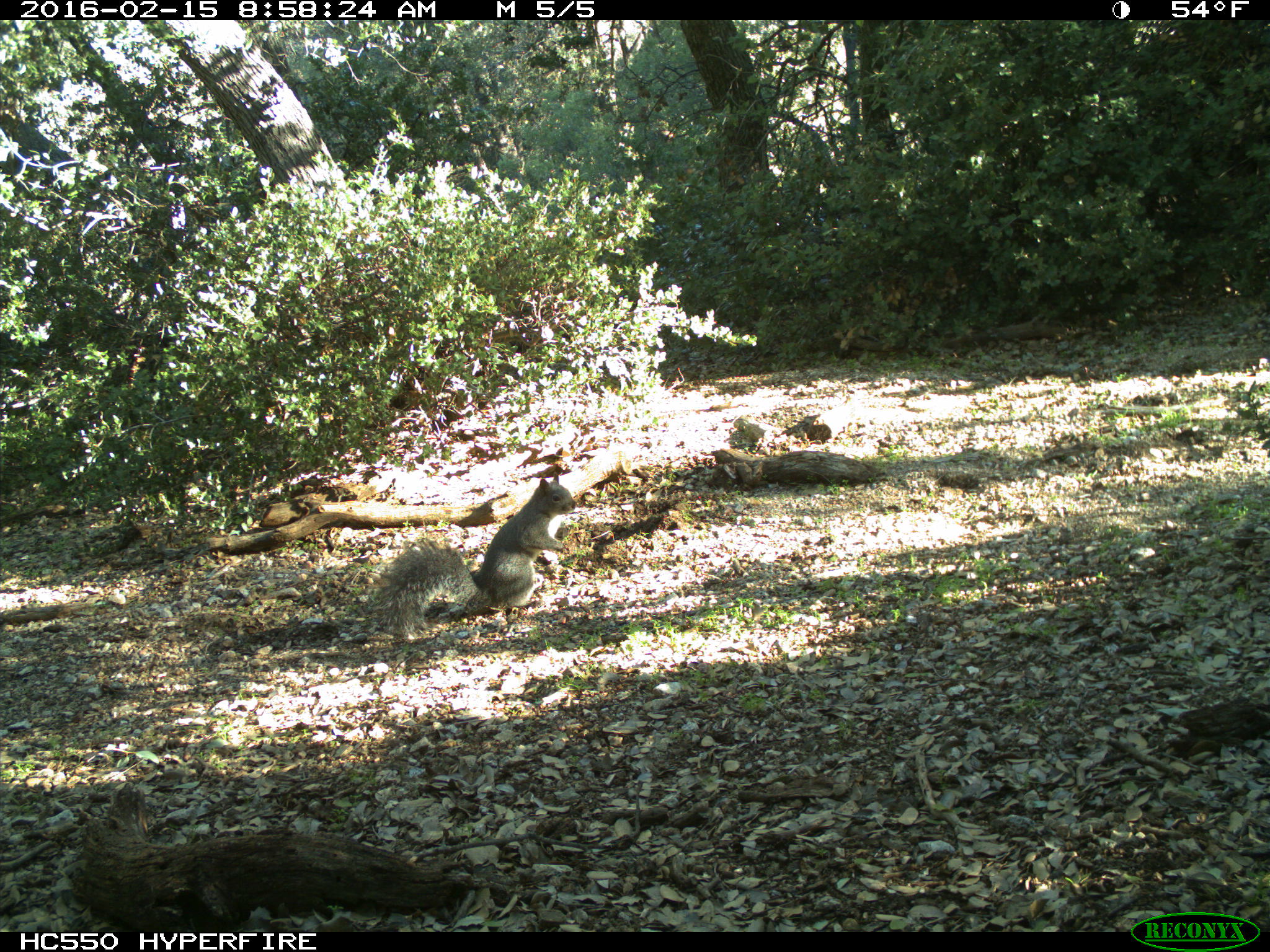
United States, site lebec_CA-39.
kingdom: Animalia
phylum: Chordata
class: Mammalia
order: Rodentia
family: Sciuridae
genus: Sciurus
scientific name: Sciurus carolinensis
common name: eastern gray squirrel